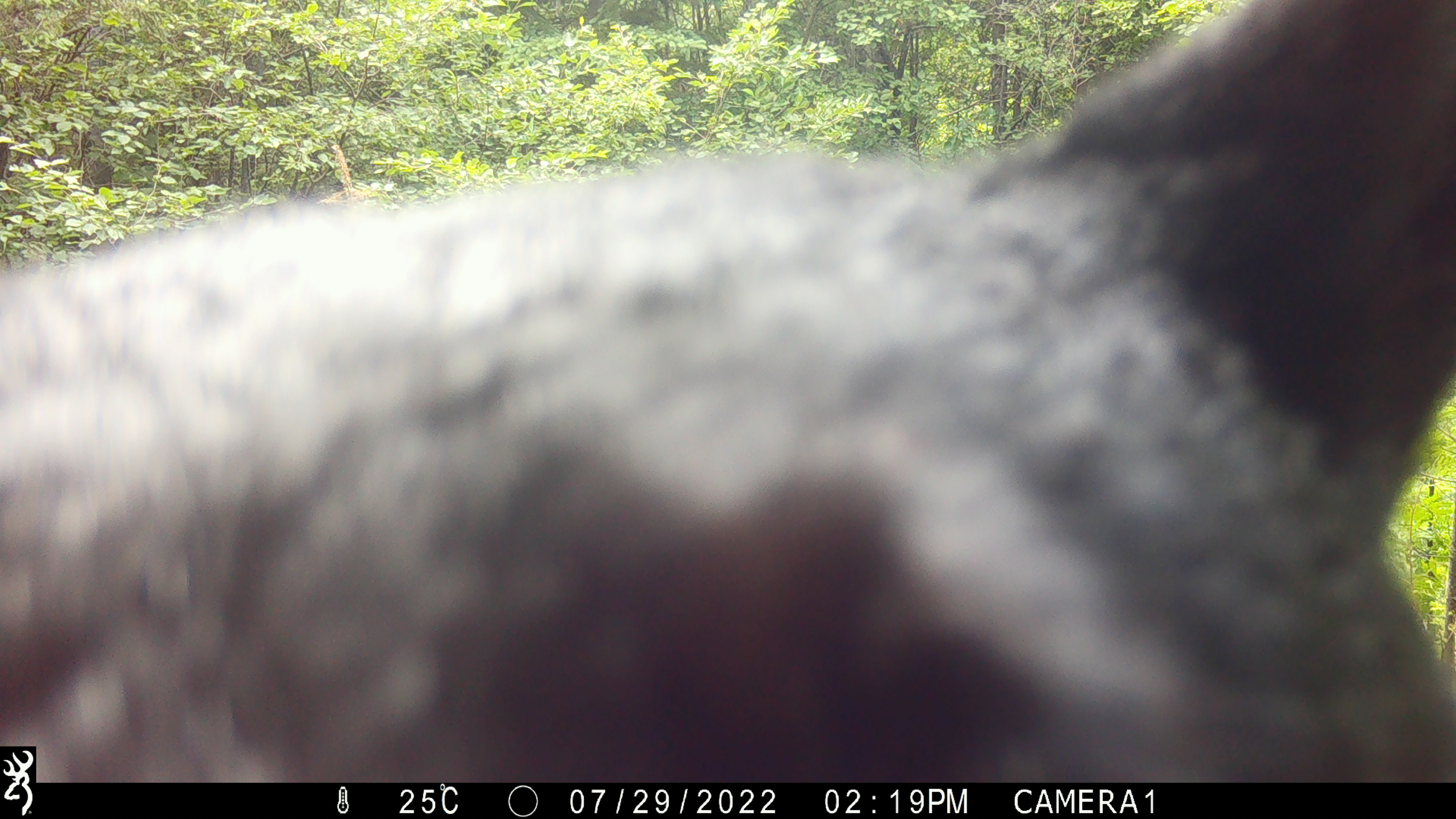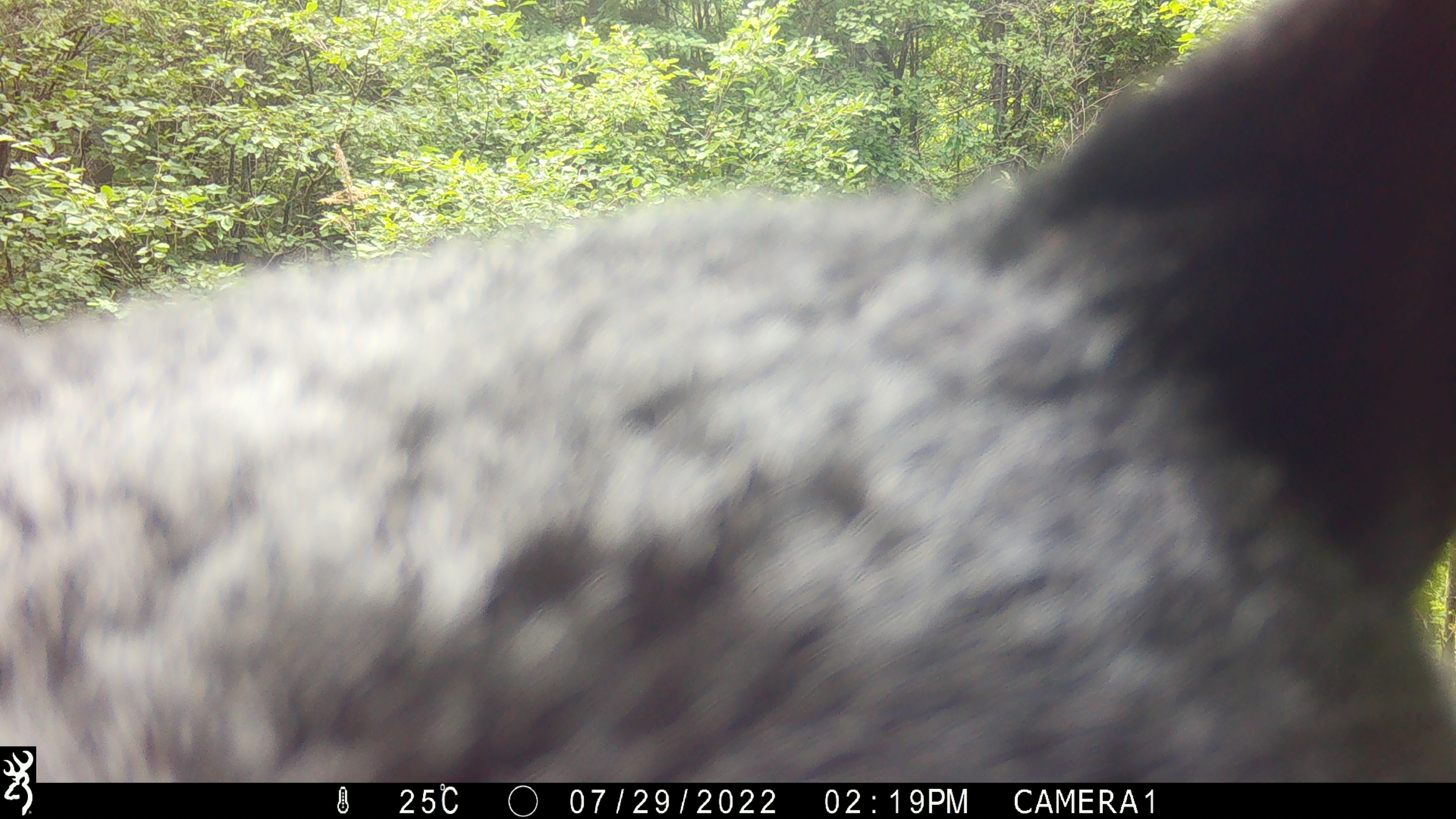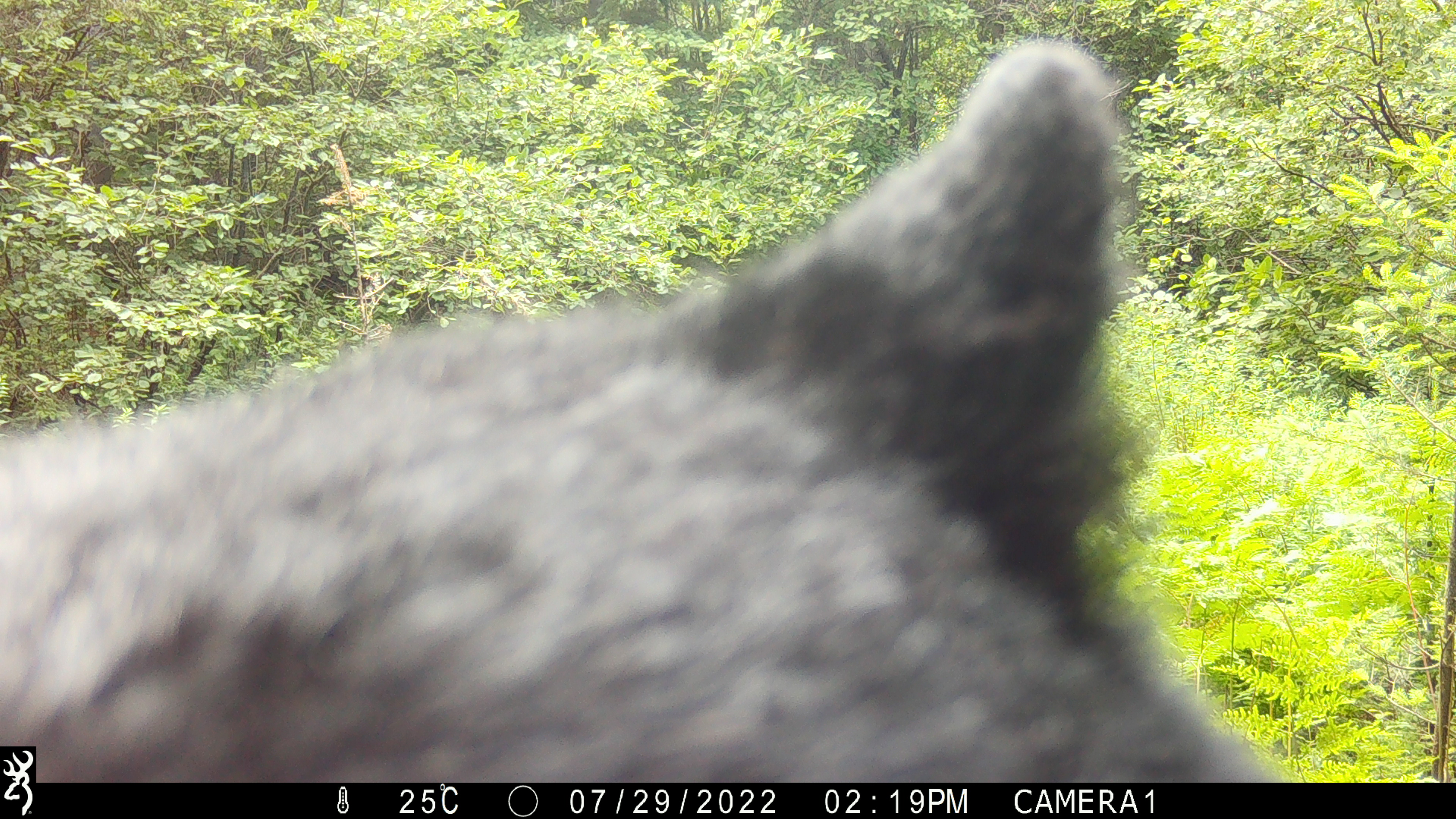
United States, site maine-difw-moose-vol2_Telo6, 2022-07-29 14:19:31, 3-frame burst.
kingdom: Animalia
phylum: Chordata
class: Mammalia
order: Carnivora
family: Ursidae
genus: Ursus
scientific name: Ursus americanus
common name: black bear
Black bear (Ursus americanus).